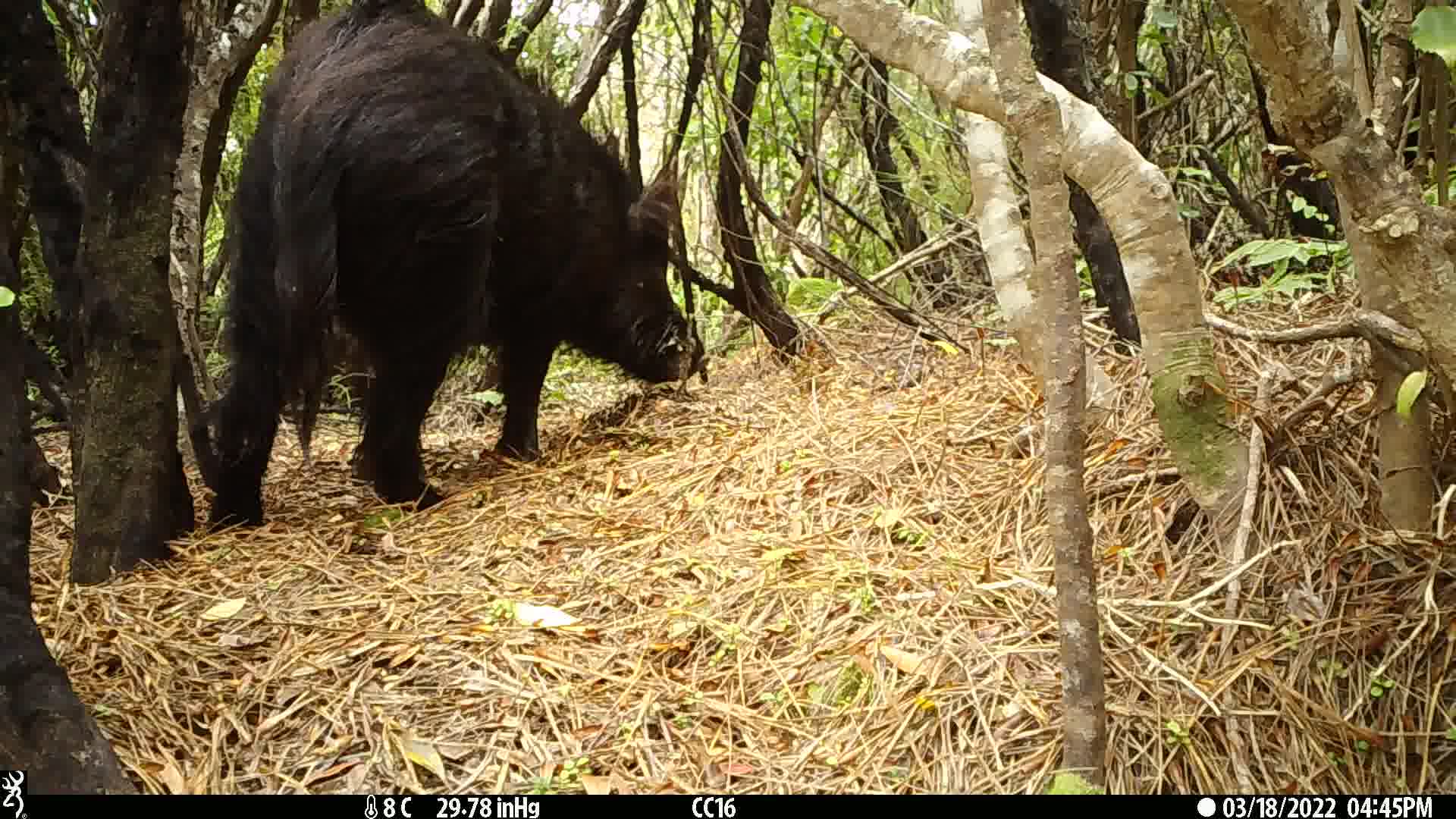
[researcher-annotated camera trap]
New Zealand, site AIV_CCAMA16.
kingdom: Animalia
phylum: Chordata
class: Mammalia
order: Artiodactyla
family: Suidae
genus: Sus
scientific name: Sus scrofa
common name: pig